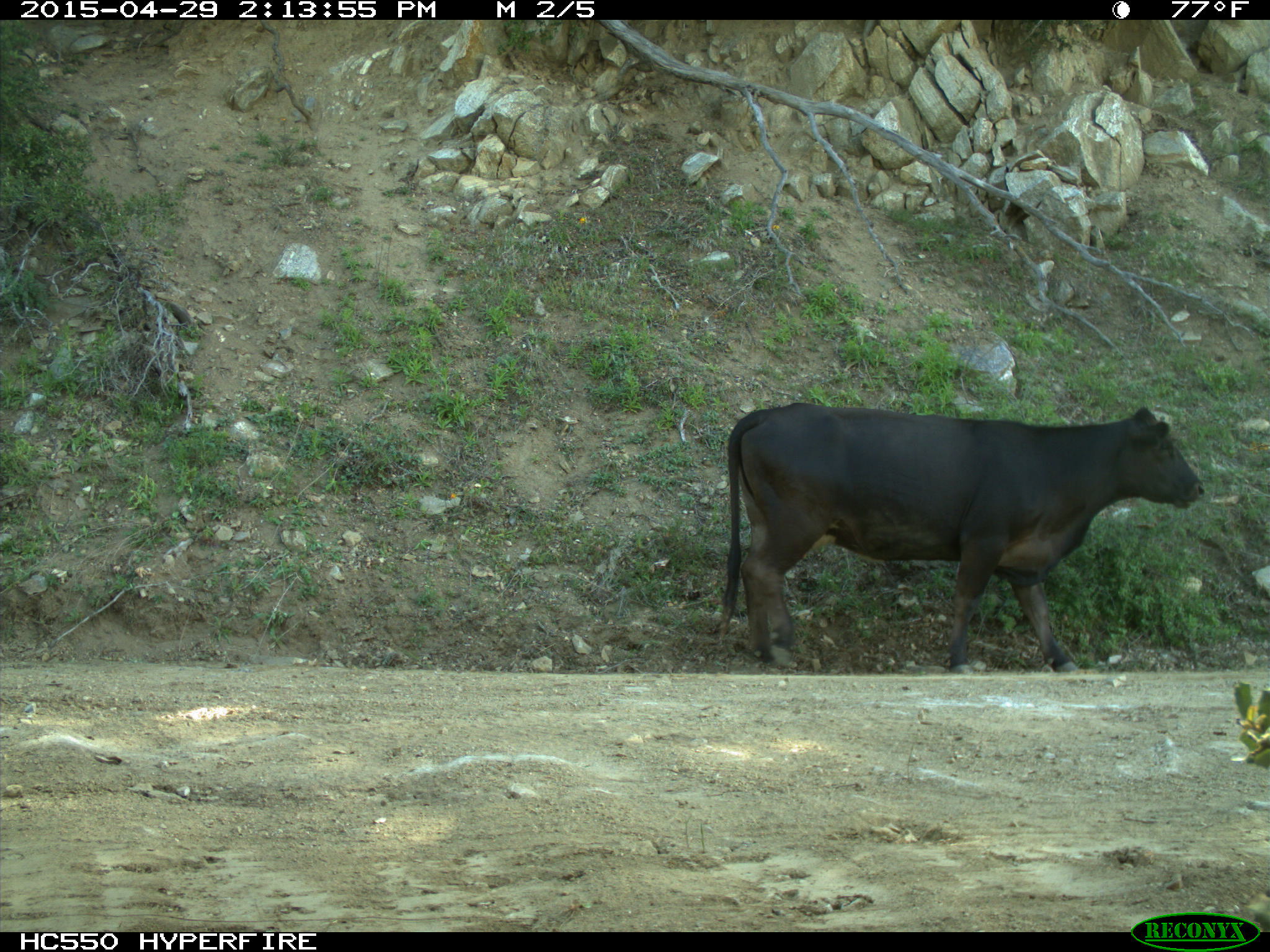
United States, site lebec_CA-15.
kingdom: Animalia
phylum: Chordata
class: Mammalia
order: Artiodactyla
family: Bovidae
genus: Bos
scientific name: Bos taurus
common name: domestic cow